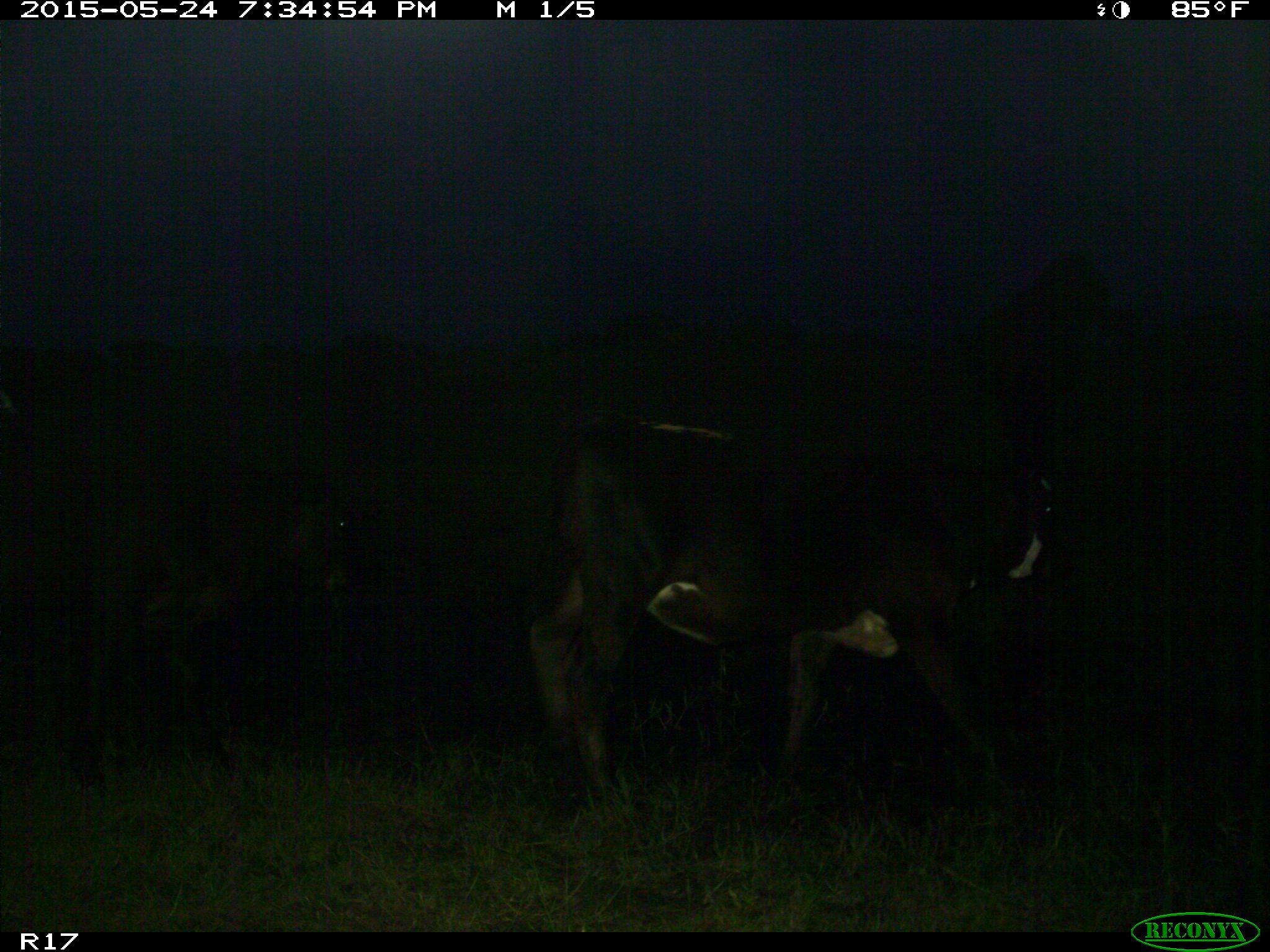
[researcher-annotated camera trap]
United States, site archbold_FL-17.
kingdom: Animalia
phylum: Chordata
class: Mammalia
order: Artiodactyla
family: Bovidae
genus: Bos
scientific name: Bos taurus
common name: domestic cow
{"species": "Bos taurus (domestic cow)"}